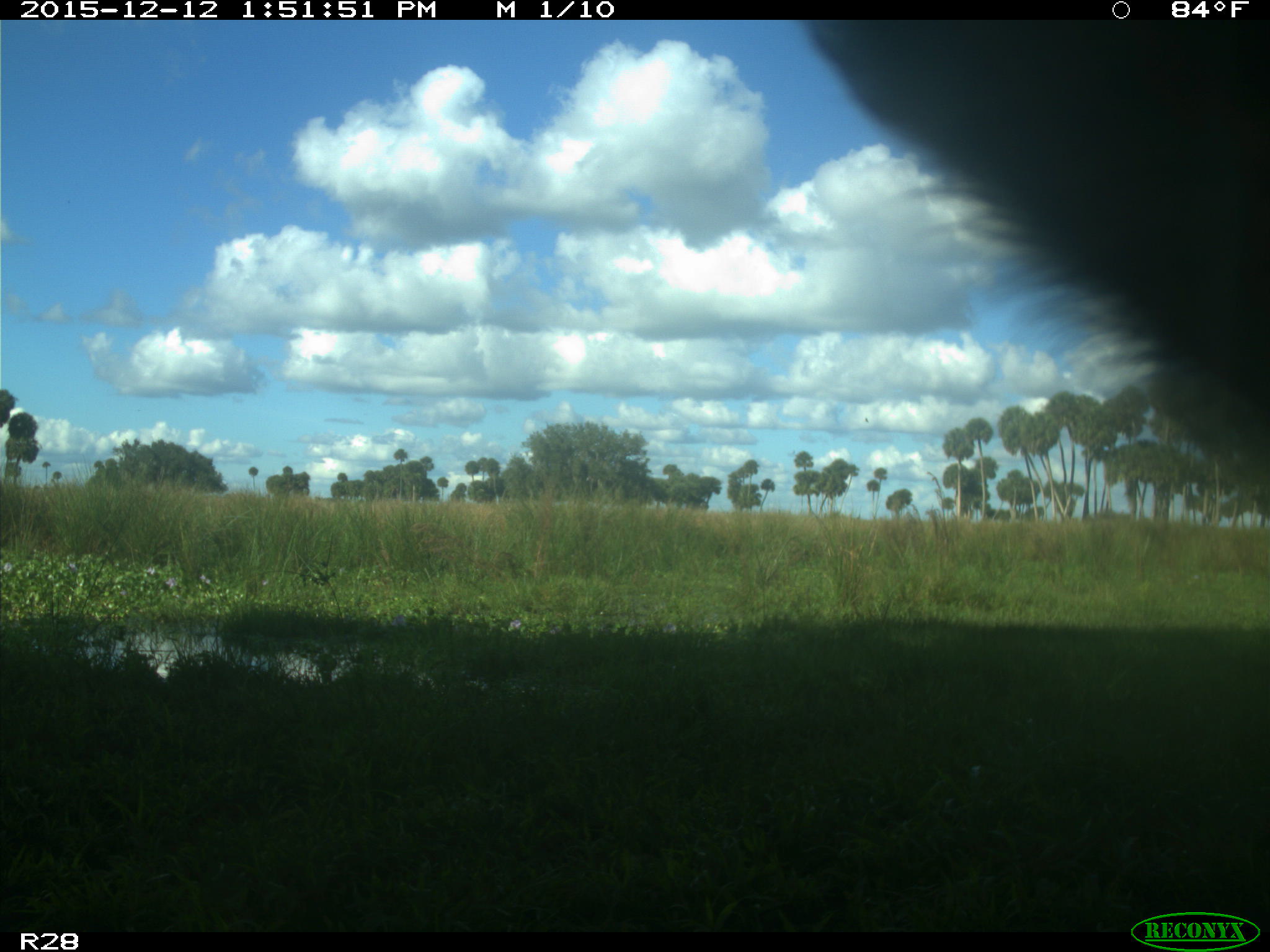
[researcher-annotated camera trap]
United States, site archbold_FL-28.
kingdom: Animalia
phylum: Chordata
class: Mammalia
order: Artiodactyla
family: Bovidae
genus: Bos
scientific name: Bos taurus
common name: domestic cow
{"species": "Bos taurus (domestic cow)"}